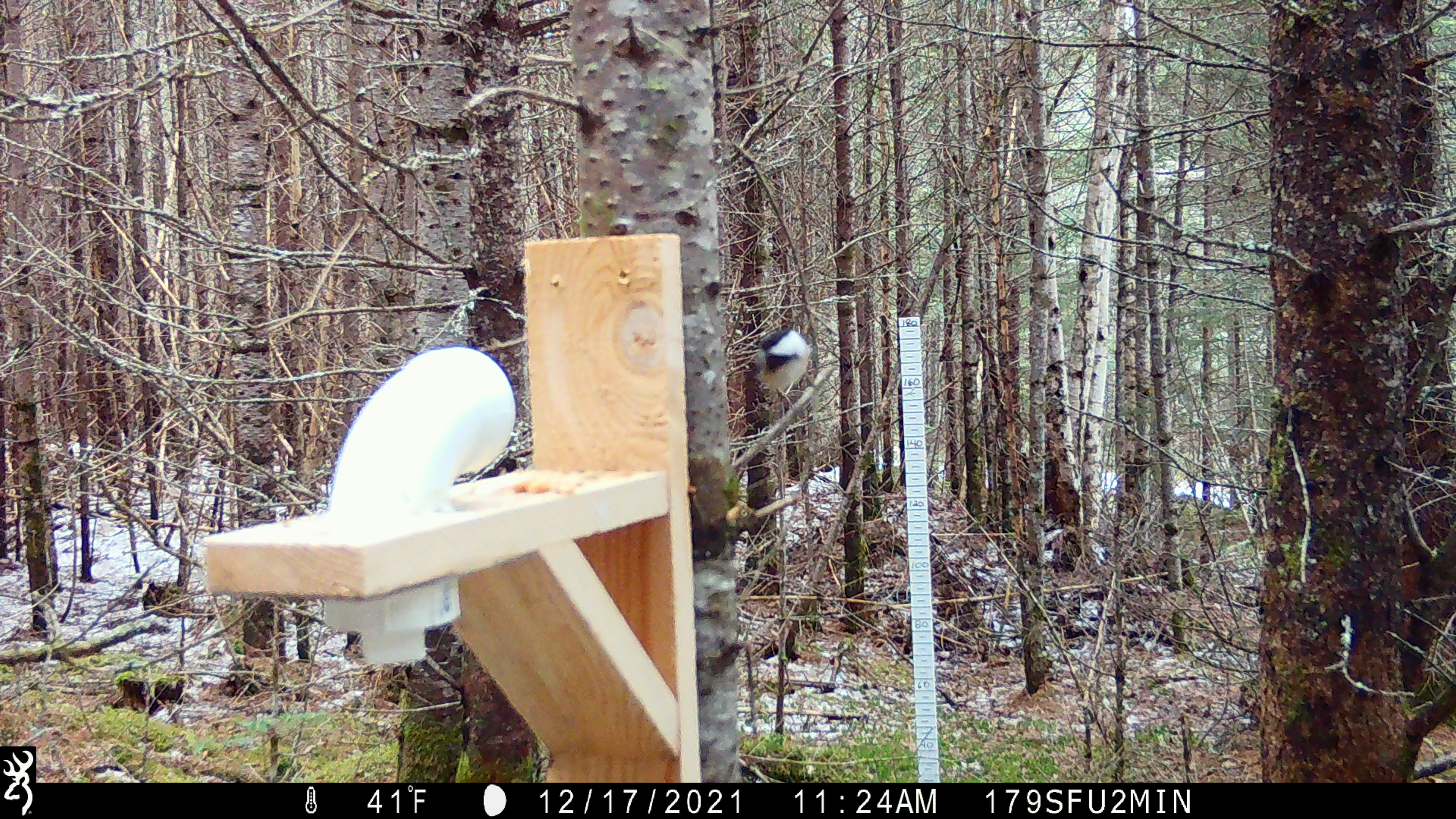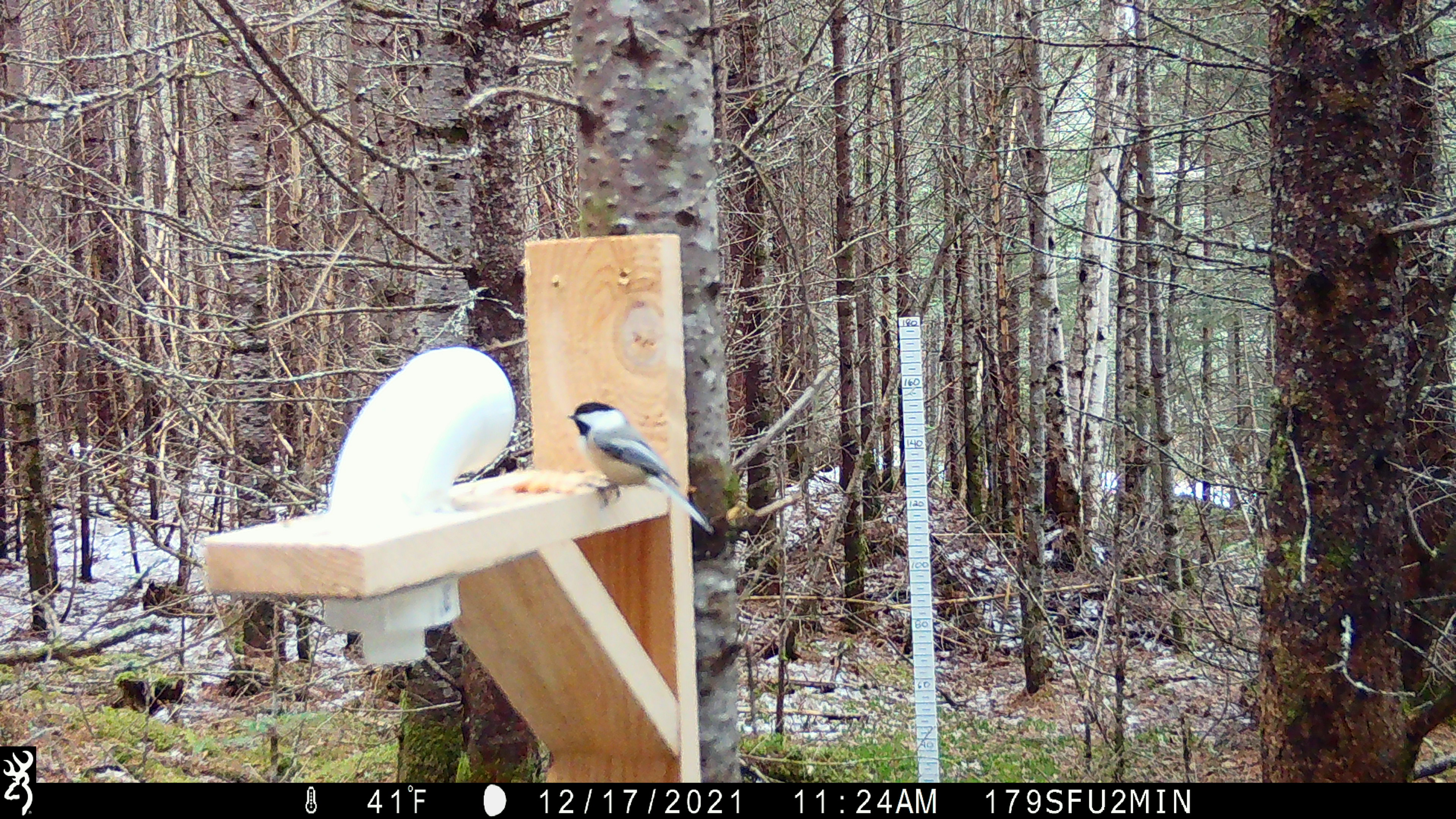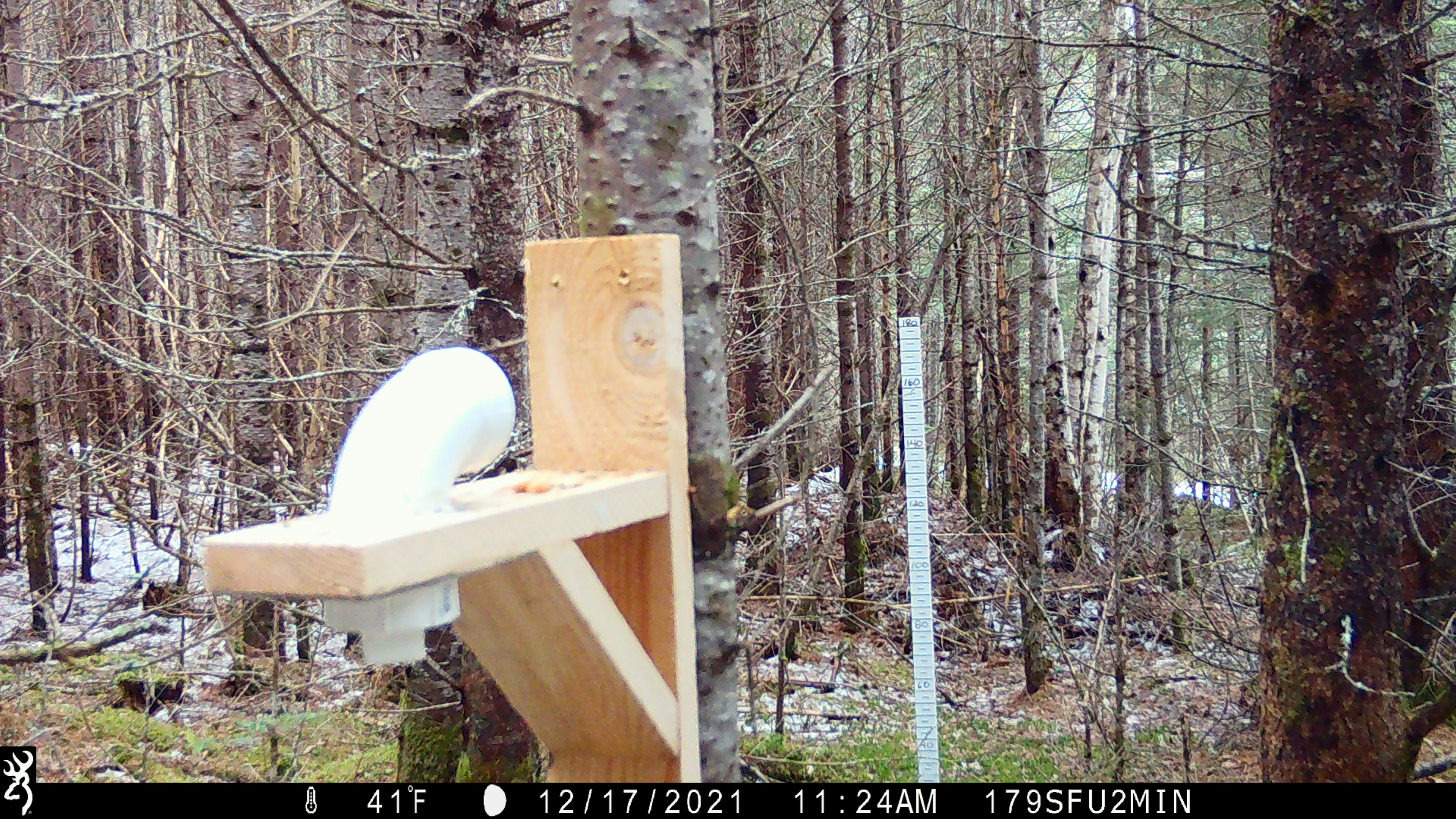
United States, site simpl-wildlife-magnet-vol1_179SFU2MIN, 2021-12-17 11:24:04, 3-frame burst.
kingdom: Animalia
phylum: Chordata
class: Aves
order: Passeriformes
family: Paridae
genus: Poecile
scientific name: Poecile atricapillus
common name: black-capped chickadee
Black-capped chickadee (Poecile atricapillus).